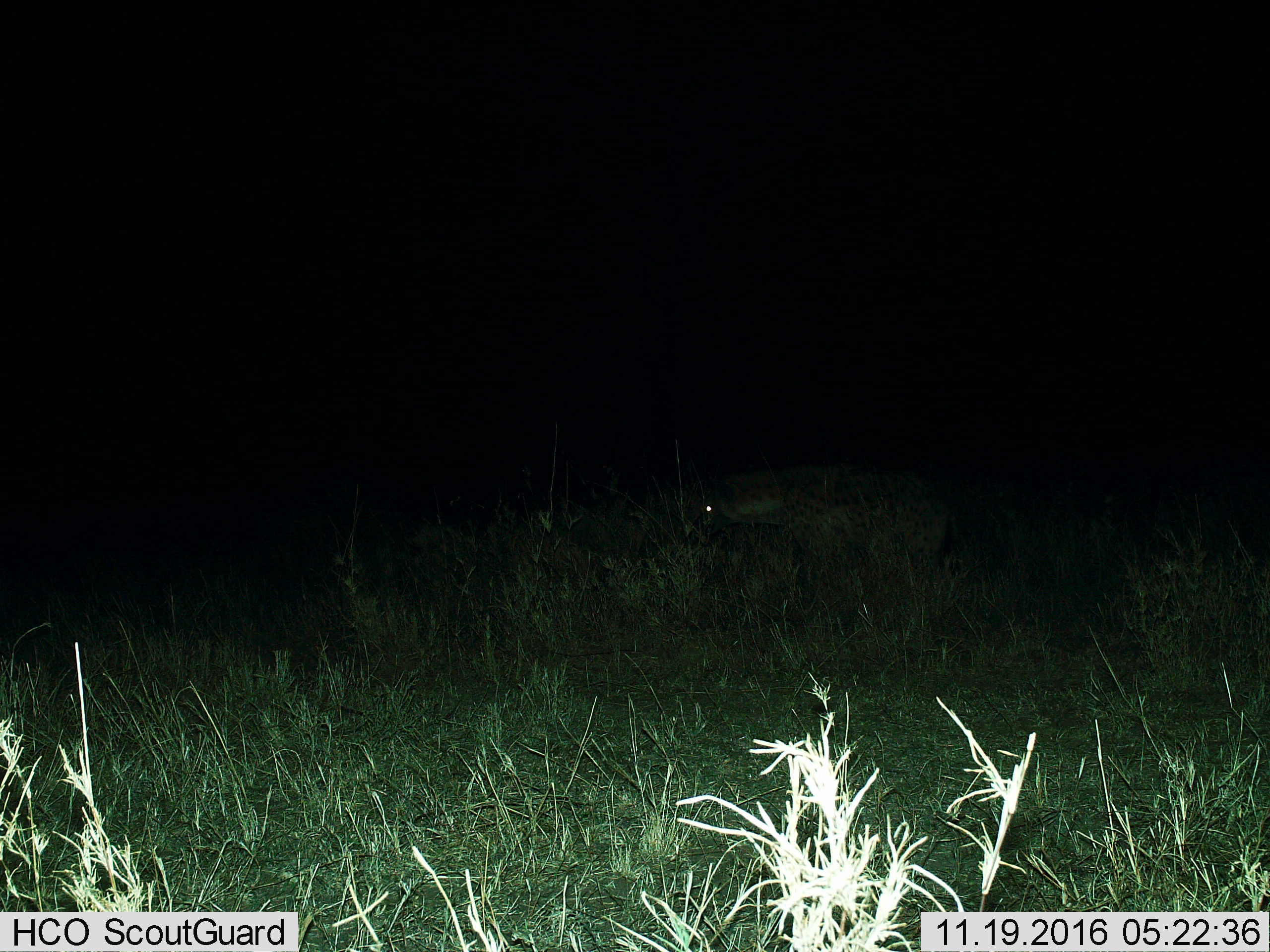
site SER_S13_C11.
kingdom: Animalia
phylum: Chordata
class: Mammalia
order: Carnivora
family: Hyaenidae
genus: Crocuta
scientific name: Crocuta crocuta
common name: spotted hyena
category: hyenaspotted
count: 1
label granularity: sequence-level